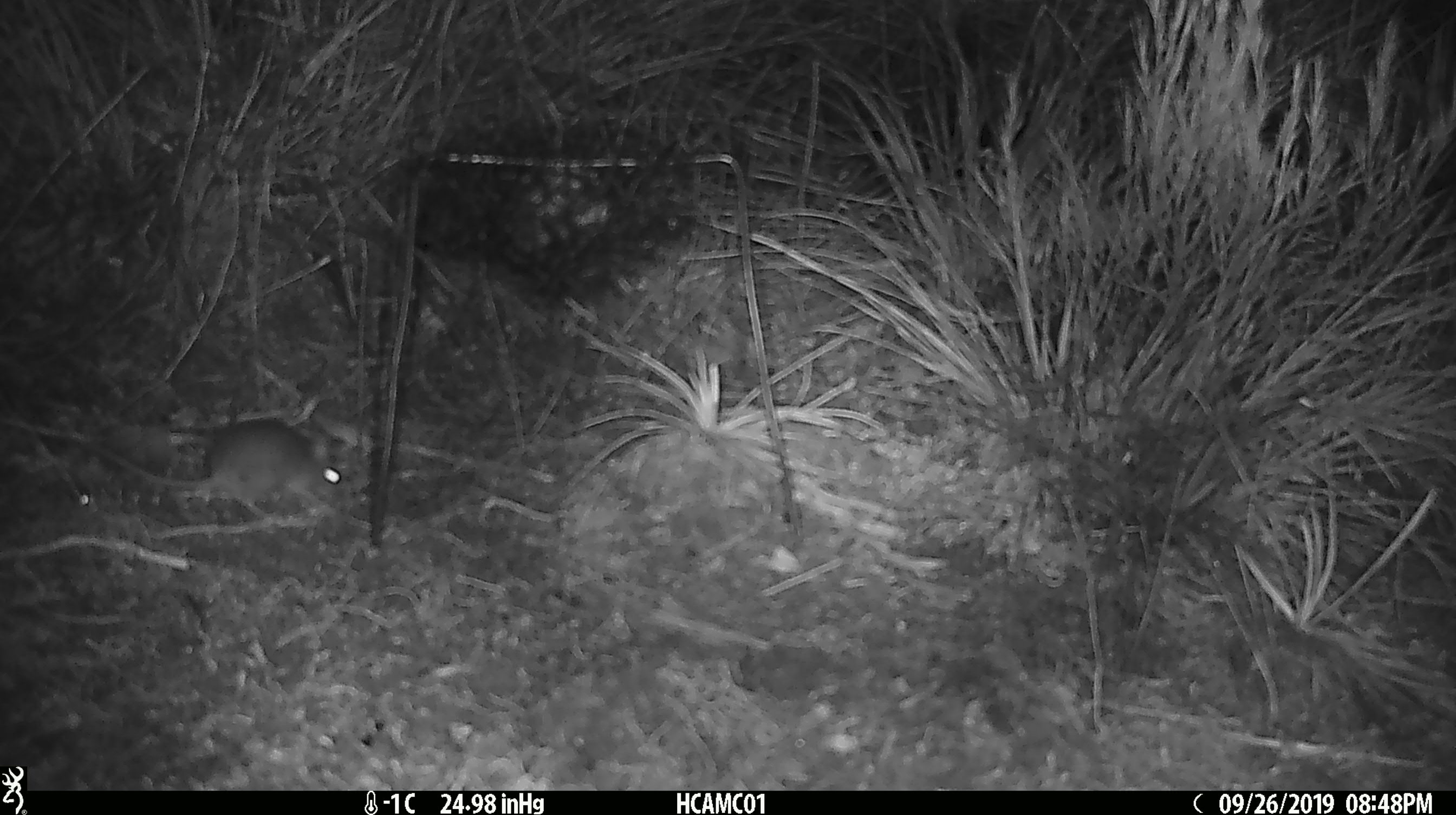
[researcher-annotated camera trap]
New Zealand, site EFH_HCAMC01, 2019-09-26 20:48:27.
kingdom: Animalia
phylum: Chordata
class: Mammalia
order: Rodentia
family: Muridae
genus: Mus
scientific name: Mus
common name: mouse